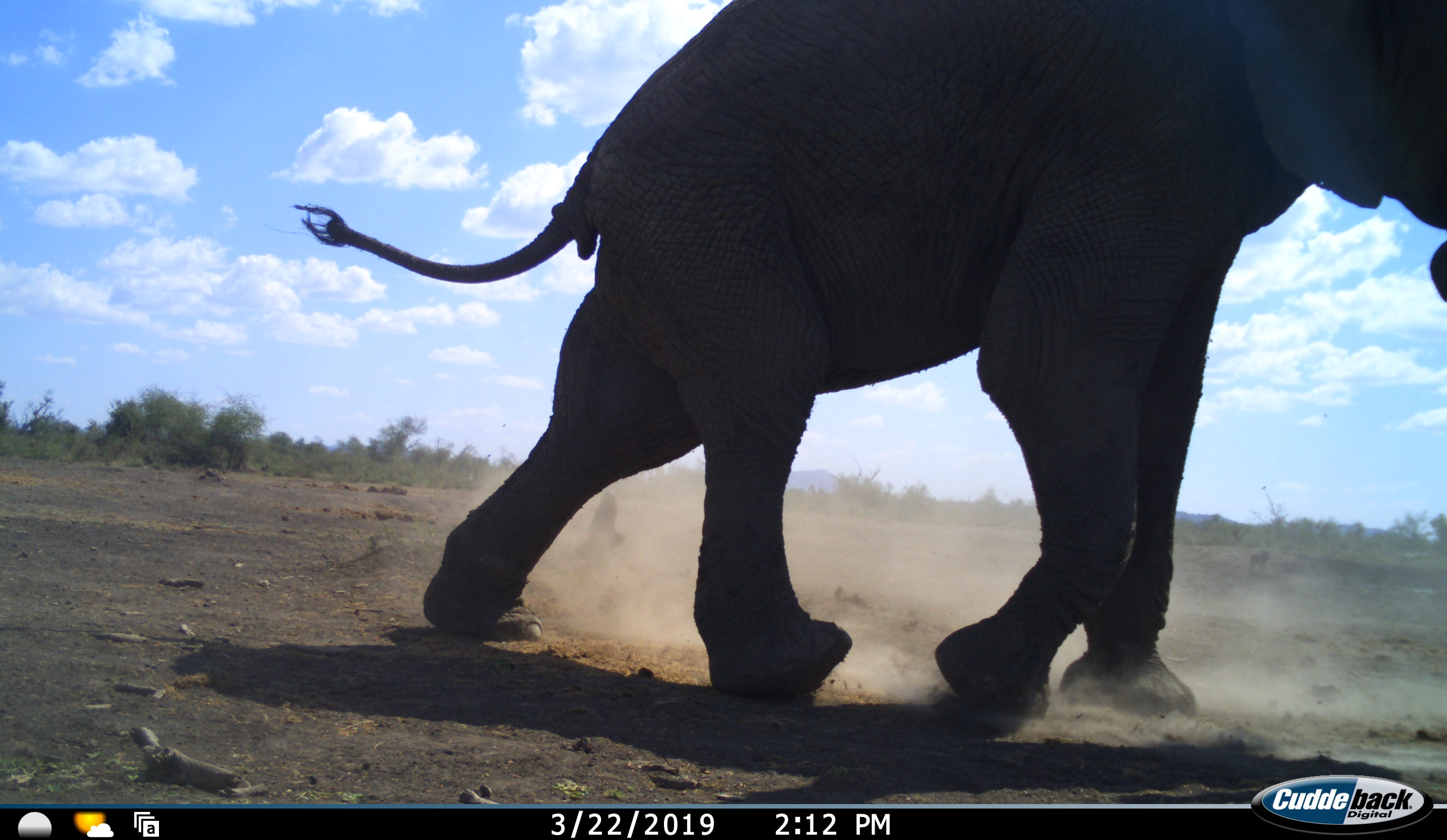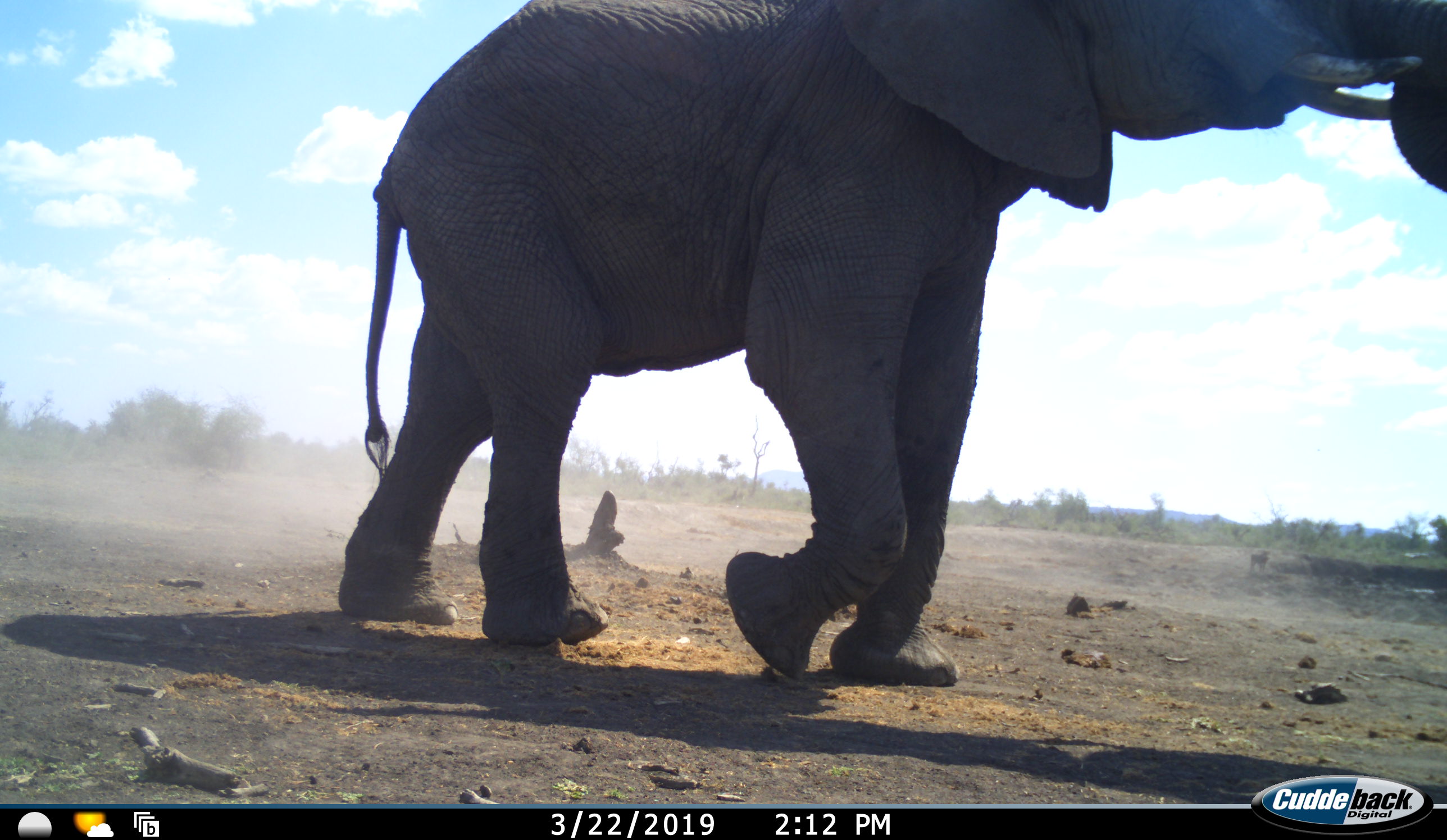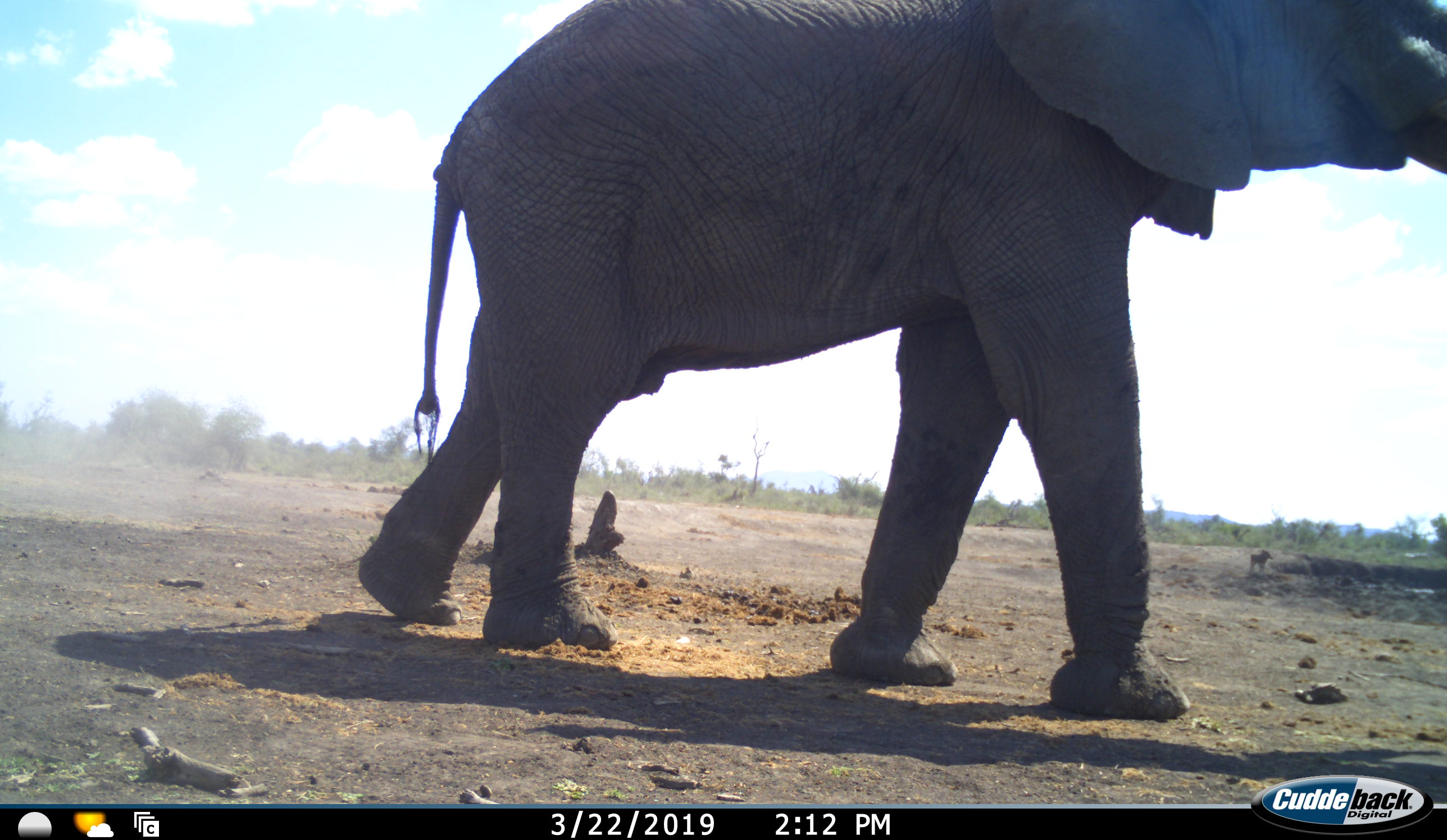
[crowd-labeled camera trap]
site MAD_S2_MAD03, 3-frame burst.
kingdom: Animalia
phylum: Chordata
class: Mammalia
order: Proboscidea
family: Elephantidae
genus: Loxodonta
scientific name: Loxodonta africana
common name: african bush elephant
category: elephant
Elephant (african bush elephant) (Loxodonta africana), count 1. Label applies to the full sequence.